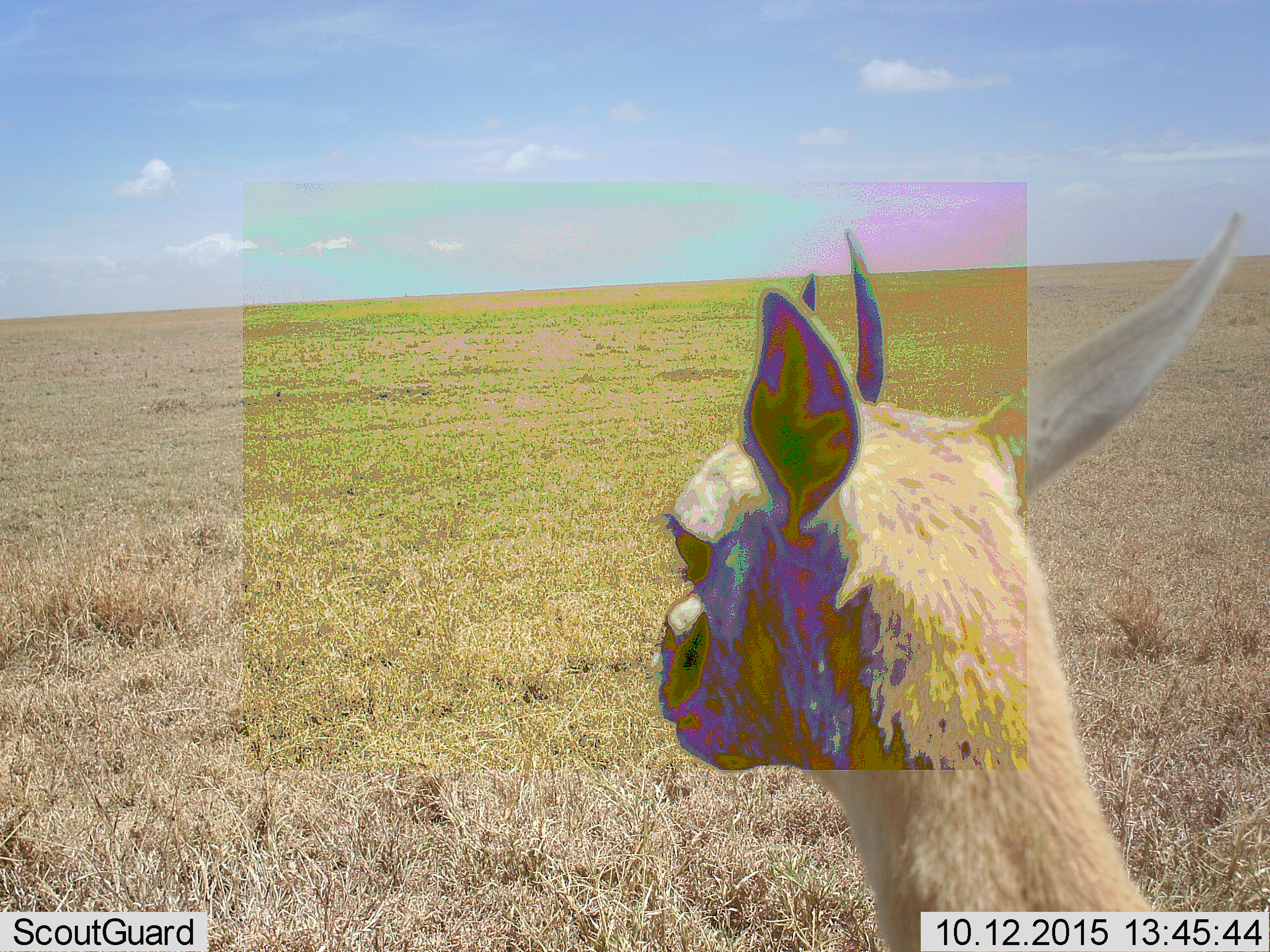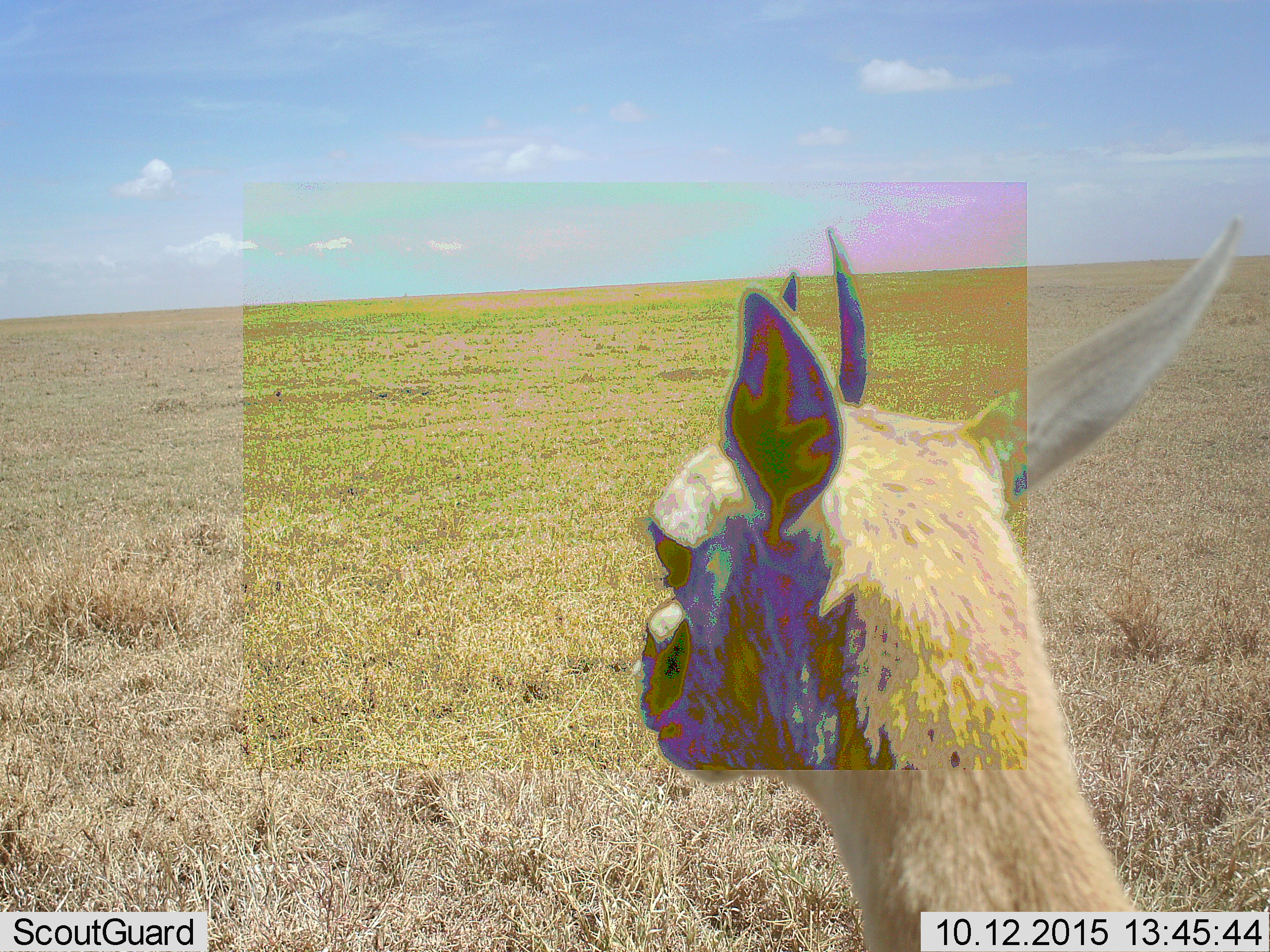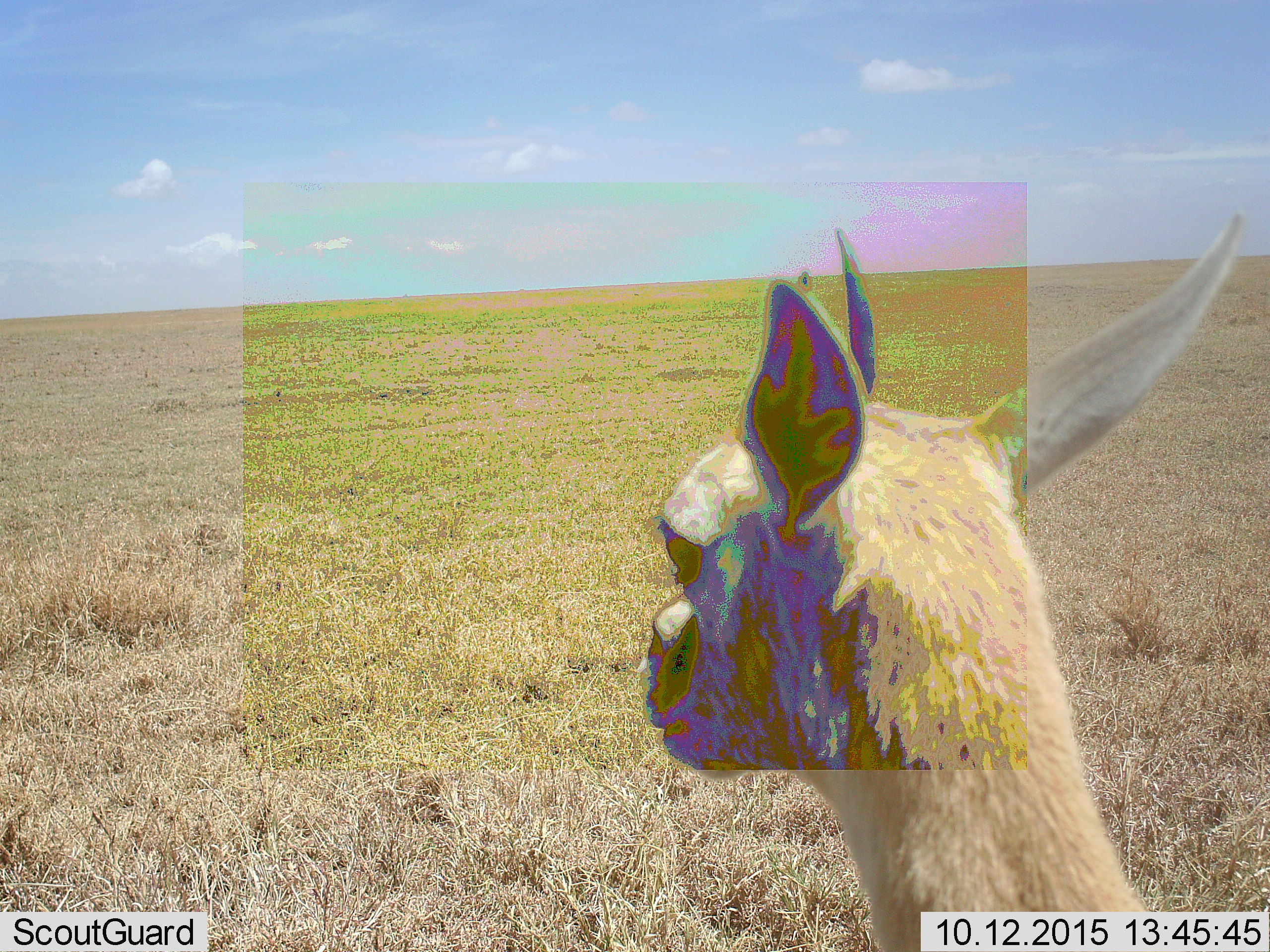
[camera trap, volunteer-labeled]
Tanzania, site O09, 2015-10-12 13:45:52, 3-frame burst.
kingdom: Animalia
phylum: Chordata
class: Mammalia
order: Artiodactyla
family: Bovidae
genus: Eudorcas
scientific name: Eudorcas thomsonii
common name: thomson's gazelle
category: gazellethomsons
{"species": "gazellethomsons (thomson's gazelle) (Eudorcas thomsonii)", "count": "1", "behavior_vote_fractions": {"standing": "80%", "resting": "0%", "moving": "20%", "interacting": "0%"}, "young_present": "0%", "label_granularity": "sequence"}